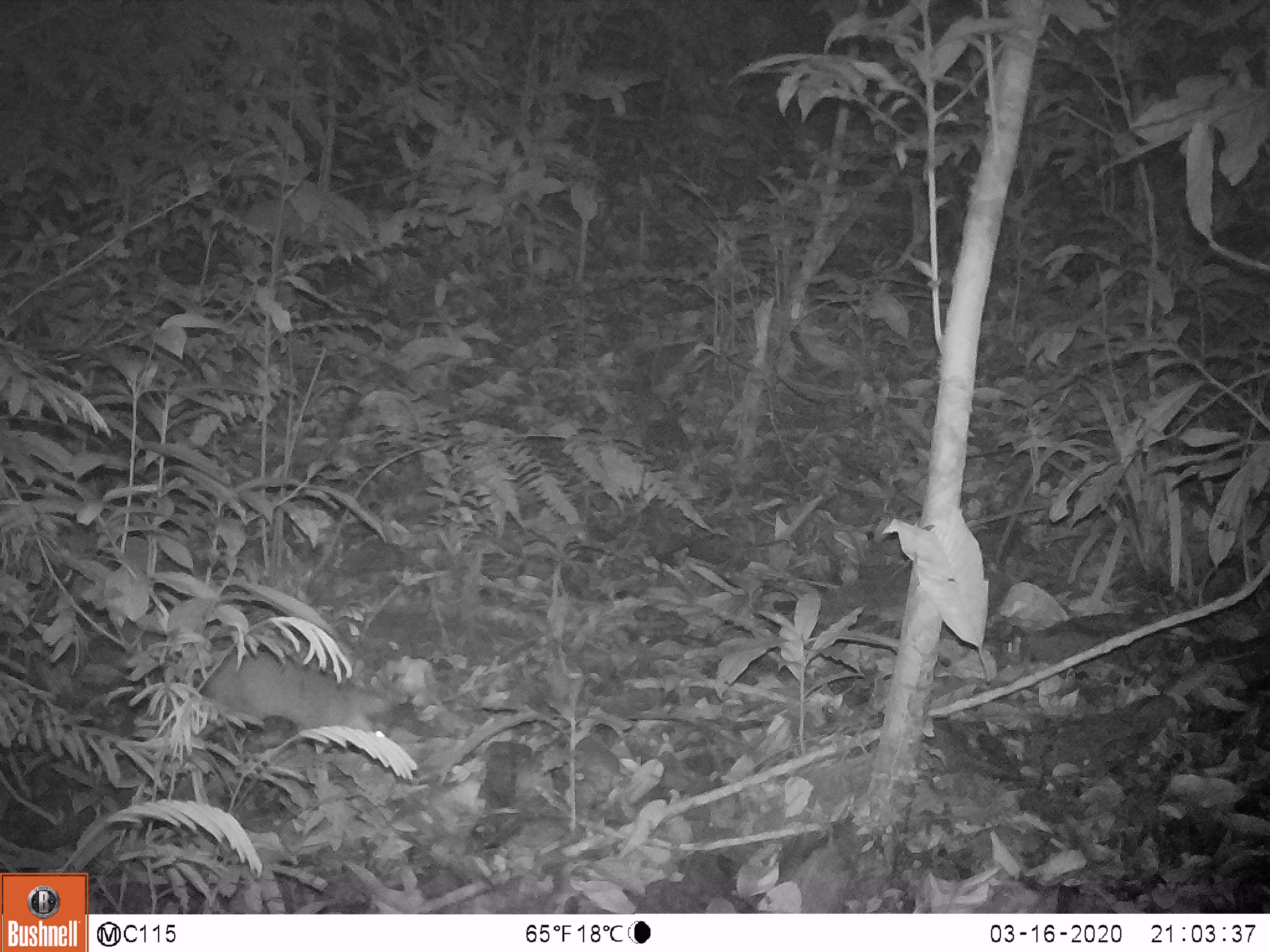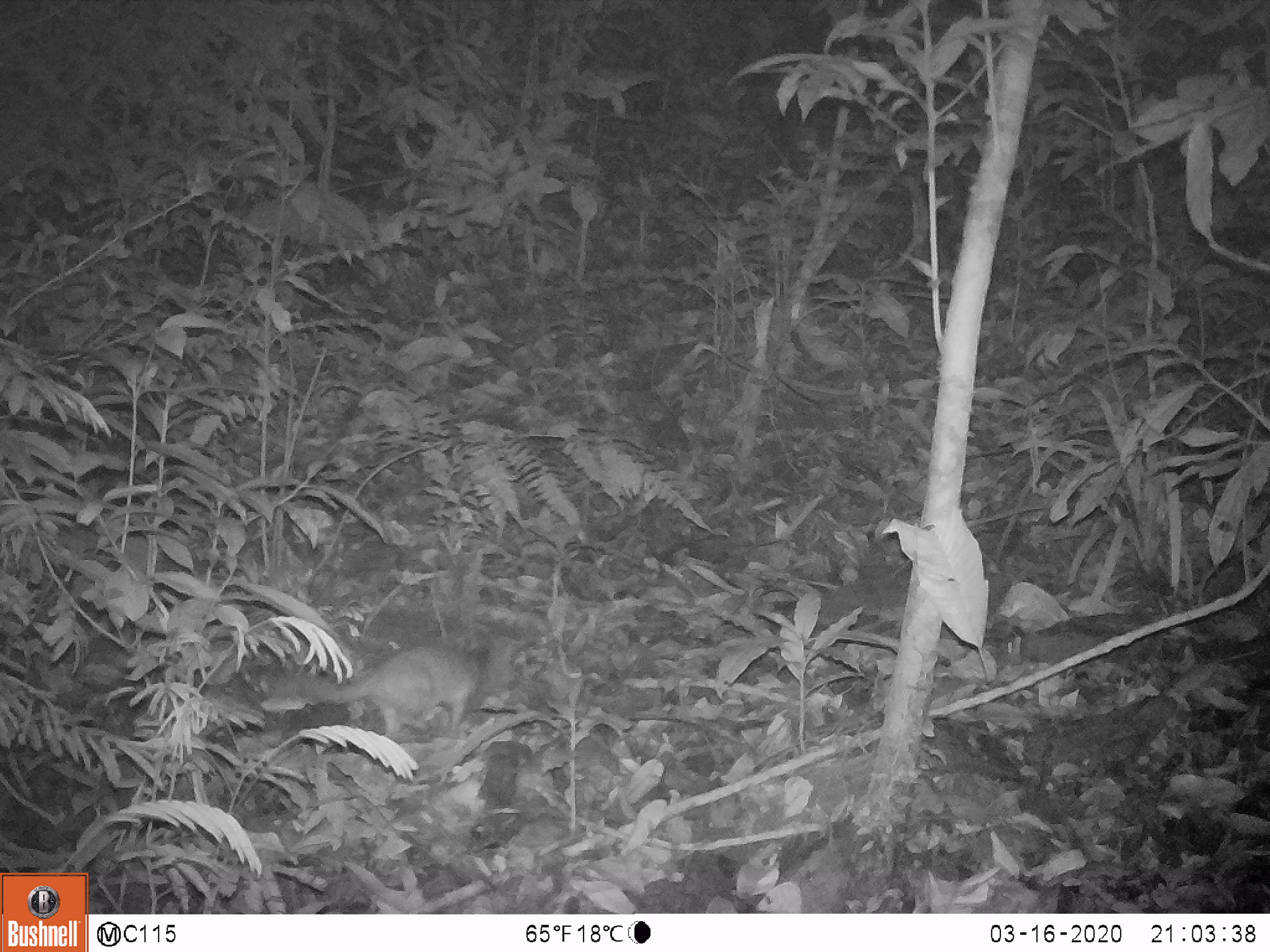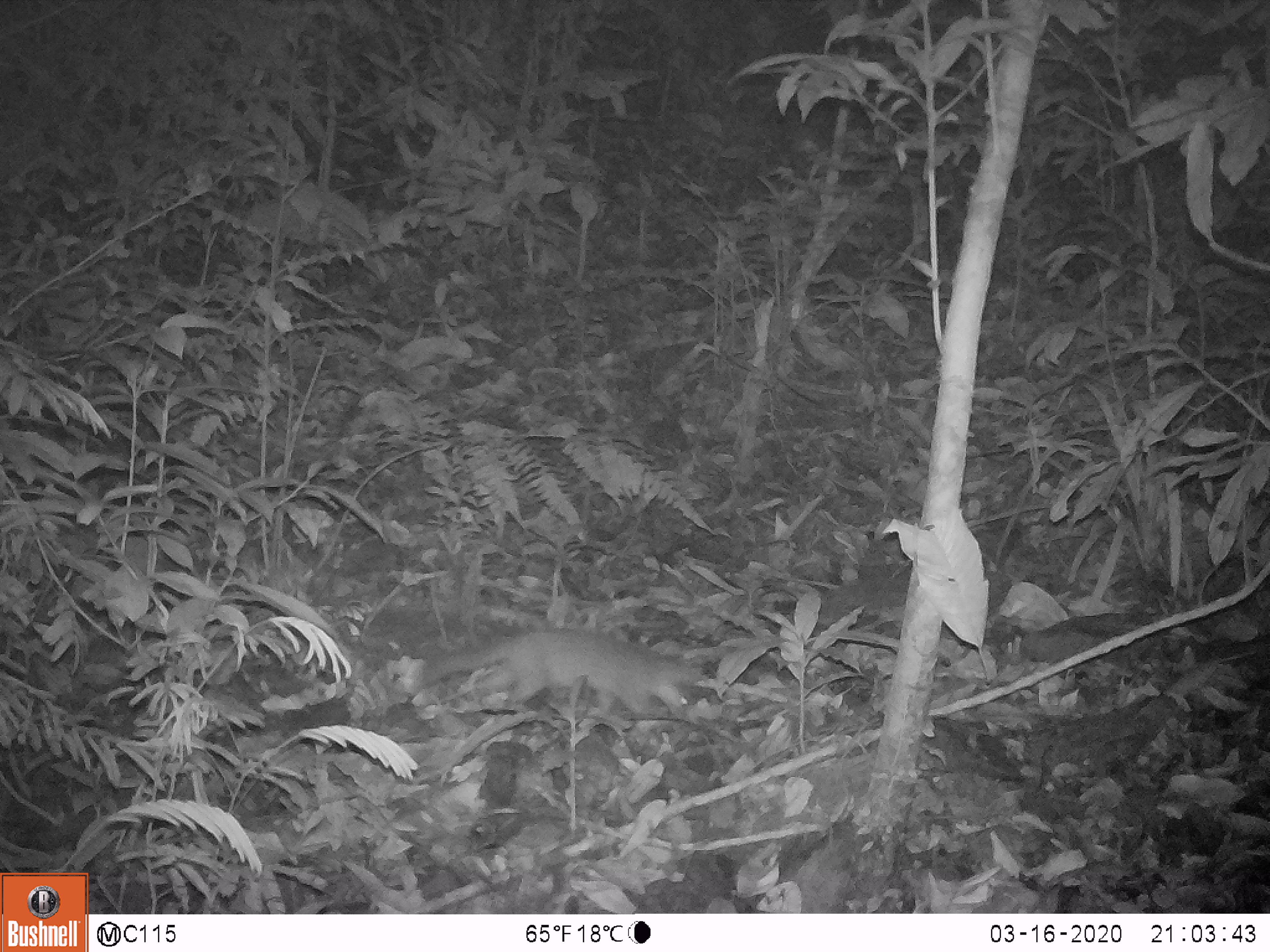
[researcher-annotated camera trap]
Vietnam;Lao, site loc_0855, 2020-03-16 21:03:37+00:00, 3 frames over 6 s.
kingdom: Animalia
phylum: Chordata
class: Mammalia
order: Carnivora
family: Mustelidae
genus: Melogale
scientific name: Melogale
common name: ferret badger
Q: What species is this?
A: Ferret badger (Melogale).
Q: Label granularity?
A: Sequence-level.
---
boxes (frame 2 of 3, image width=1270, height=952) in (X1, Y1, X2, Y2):
ferret badger: (245, 629, 535, 751)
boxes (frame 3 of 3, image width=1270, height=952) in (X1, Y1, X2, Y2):
ferret badger: (410, 614, 704, 726)